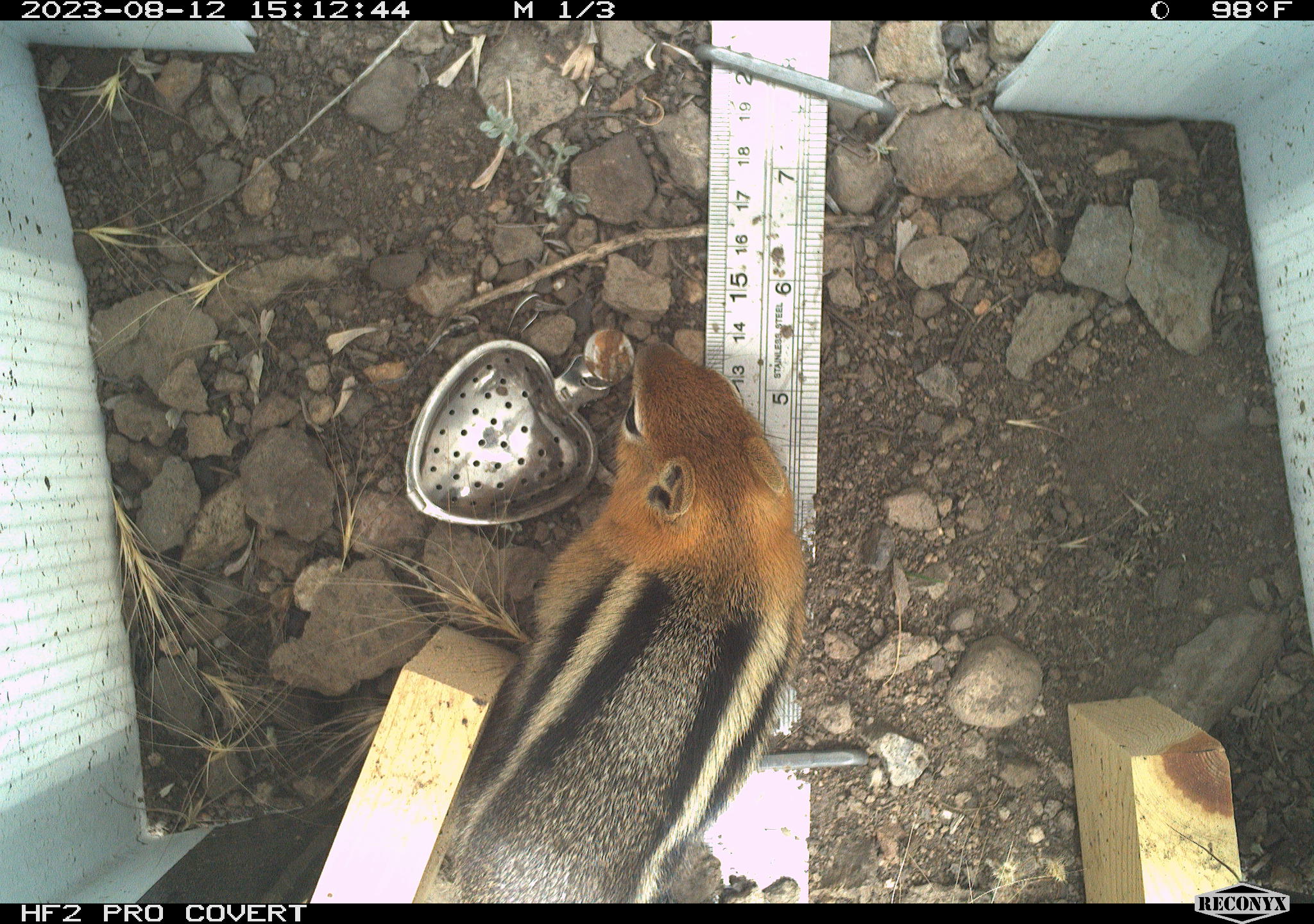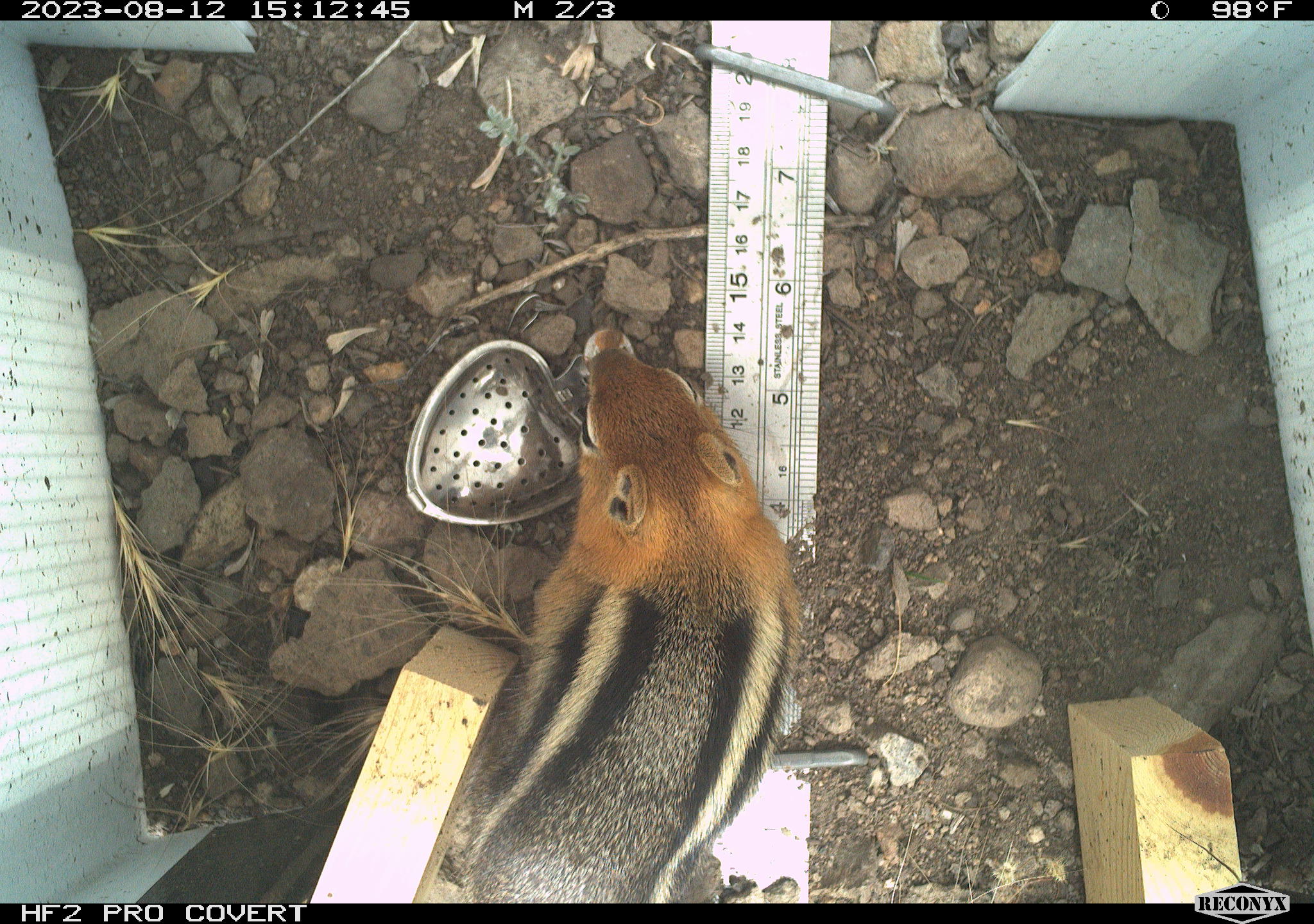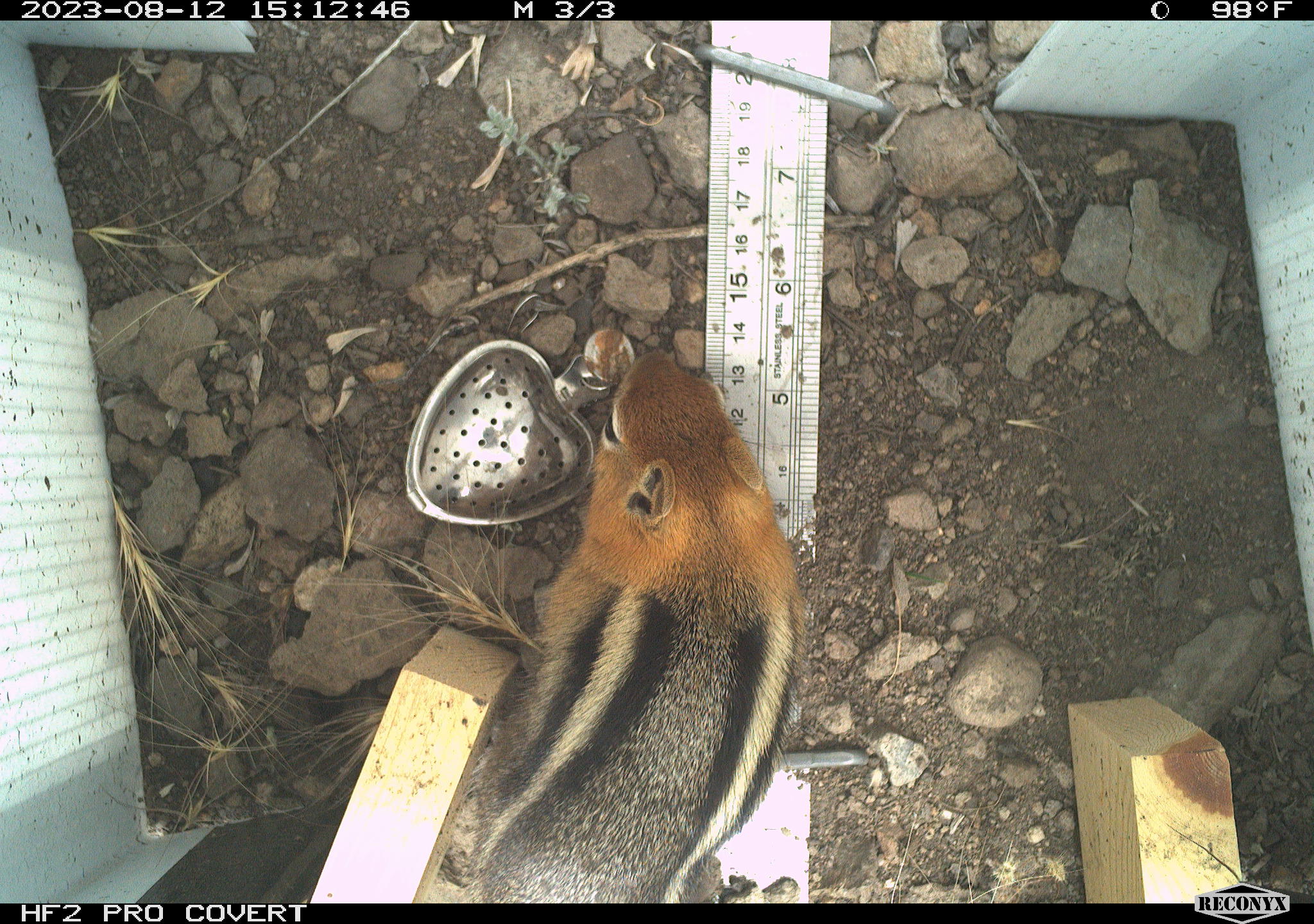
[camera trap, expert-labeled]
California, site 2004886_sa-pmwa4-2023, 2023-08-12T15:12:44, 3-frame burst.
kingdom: Animalia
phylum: Chordata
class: Mammalia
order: Rodentia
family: Sciuridae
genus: Callospermophilus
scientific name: Callospermophilus lateralis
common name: golden mantled ground squirrel